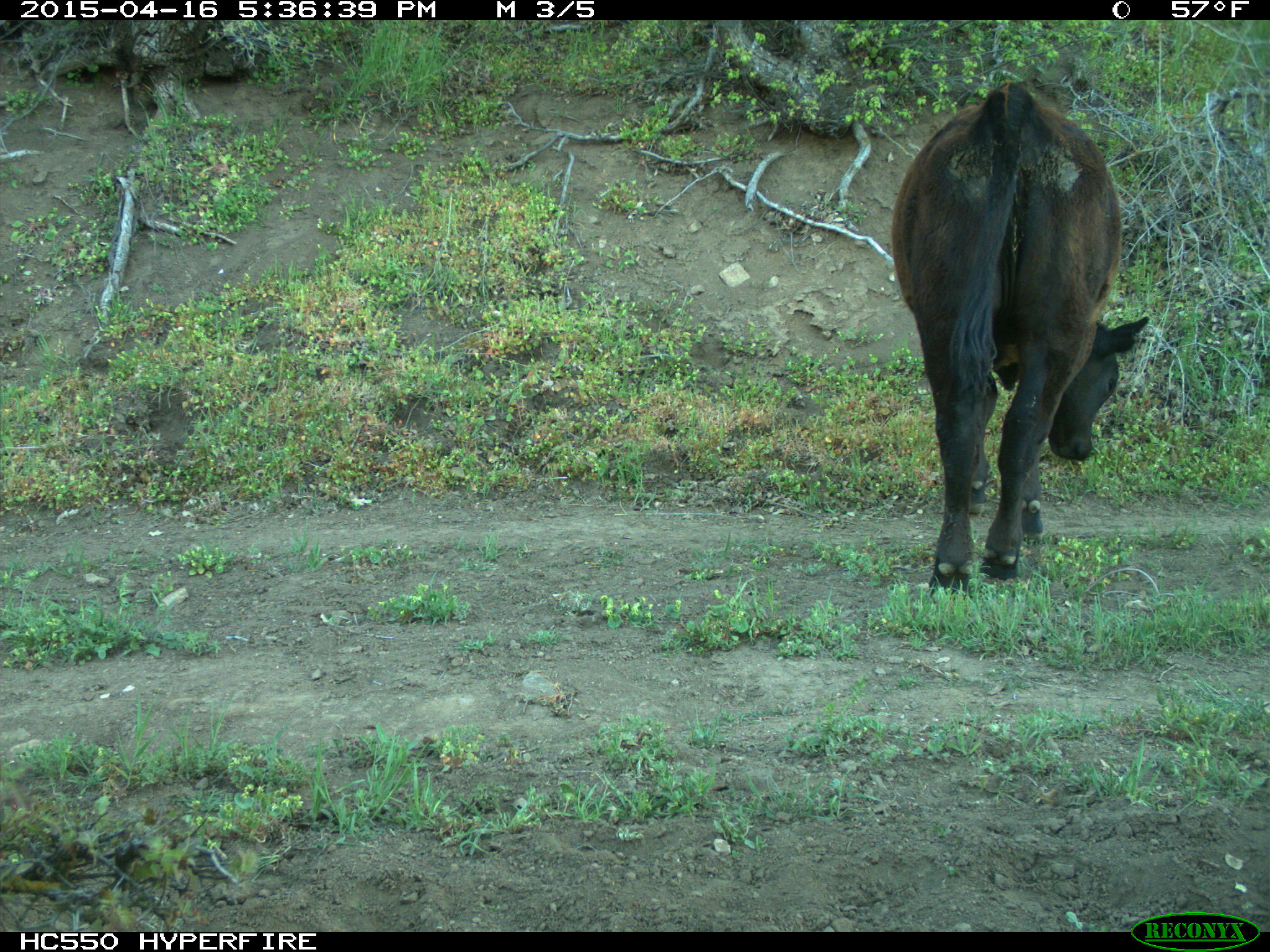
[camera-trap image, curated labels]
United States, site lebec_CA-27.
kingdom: Animalia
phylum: Chordata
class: Mammalia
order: Artiodactyla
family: Bovidae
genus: Bos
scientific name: Bos taurus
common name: domestic cow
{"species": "Bos taurus (domestic cow)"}